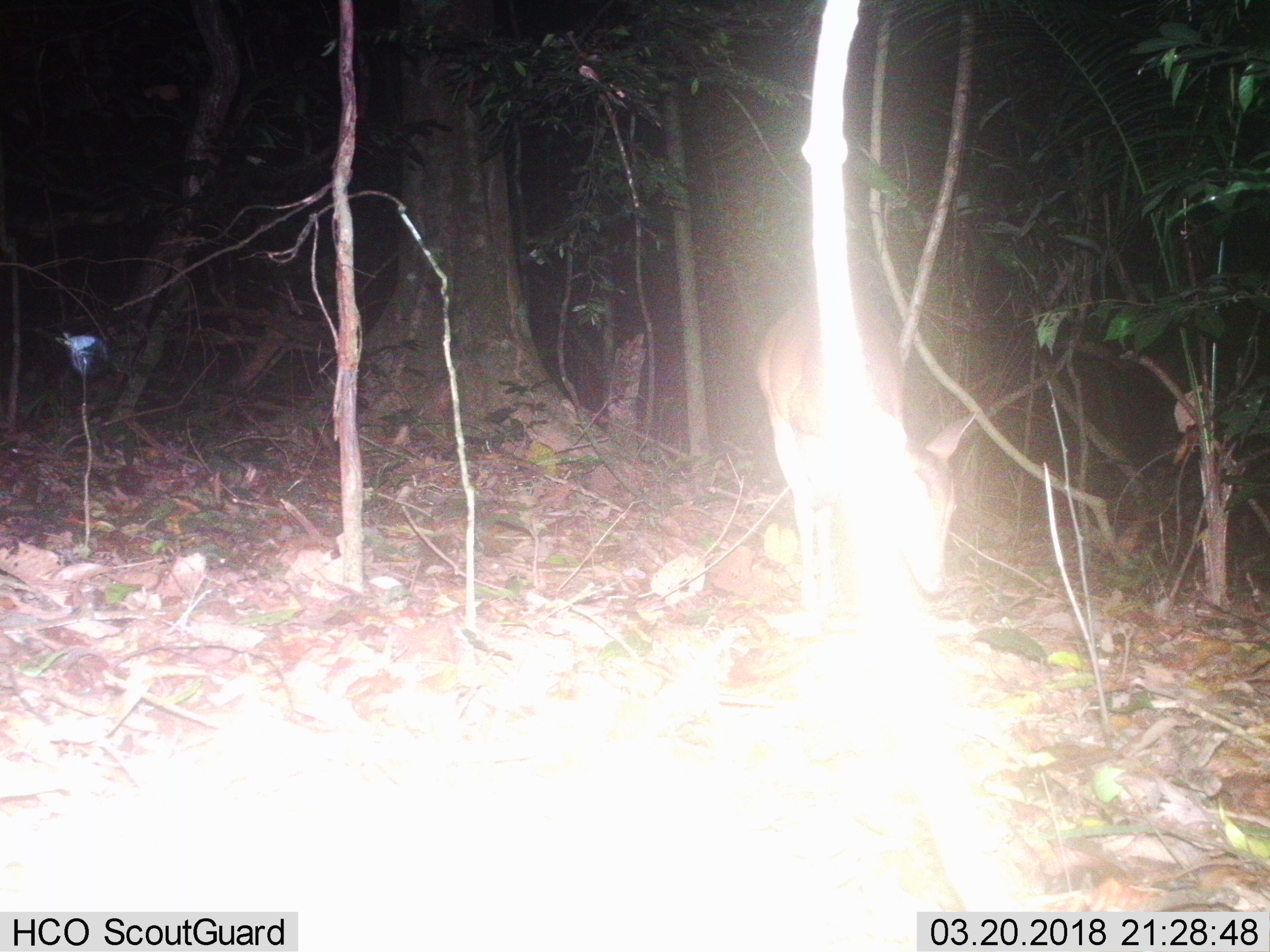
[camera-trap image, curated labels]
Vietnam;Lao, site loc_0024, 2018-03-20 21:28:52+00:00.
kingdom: Animalia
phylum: Chordata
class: Mammalia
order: Artiodactyla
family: Cervidae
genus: Muntiacus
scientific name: Muntiacus vuquangensis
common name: large-antlered muntjac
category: large antlered muntjac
Large antlered muntjac (large-antlered muntjac) (Muntiacus vuquangensis). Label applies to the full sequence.